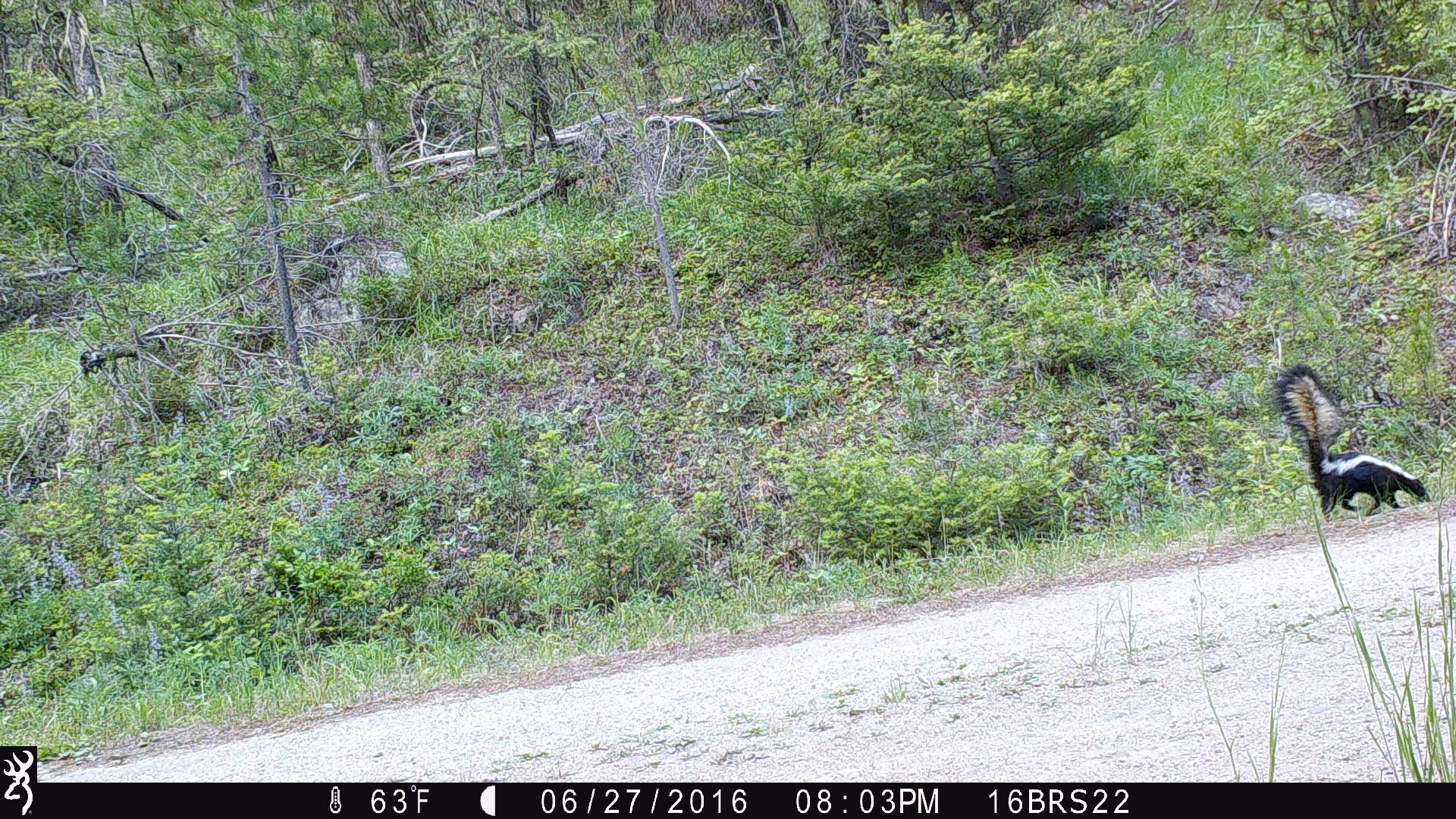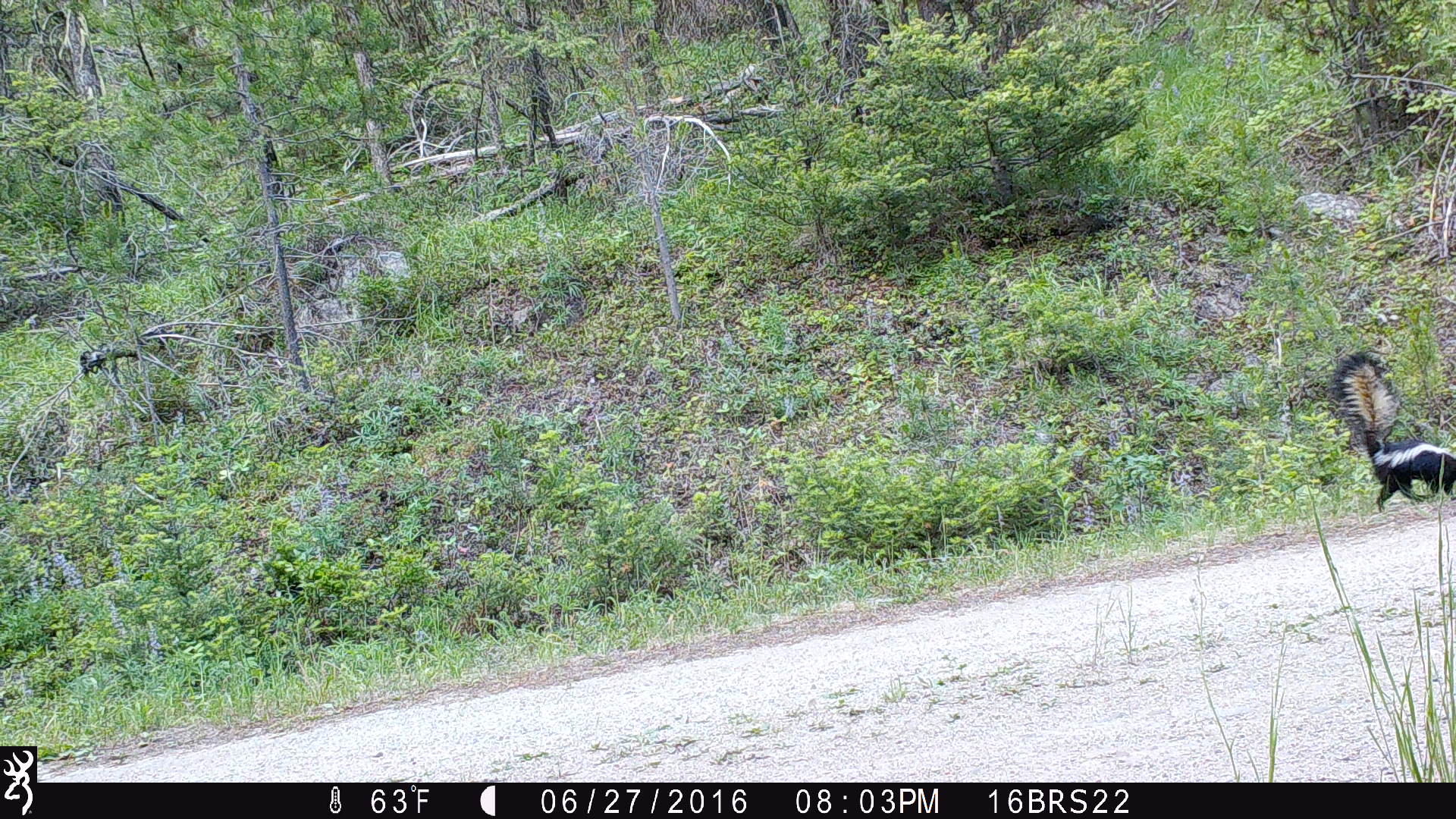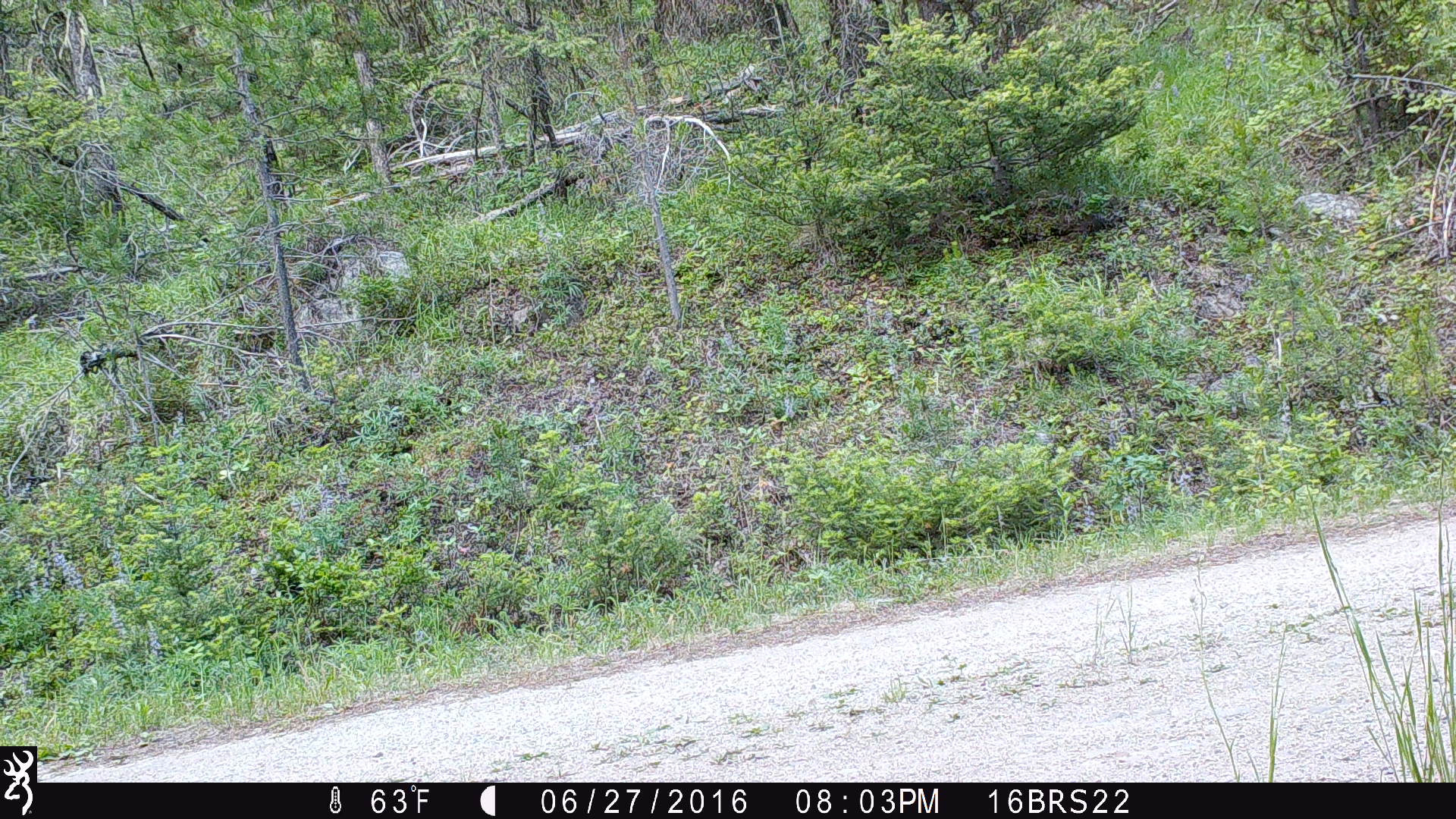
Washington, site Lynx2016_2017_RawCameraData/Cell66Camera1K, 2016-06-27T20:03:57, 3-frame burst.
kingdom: Animalia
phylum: Chordata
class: Mammalia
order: Carnivora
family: Mephitidae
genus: Mephitis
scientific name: Mephitis mephitis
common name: striped skunk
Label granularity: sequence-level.